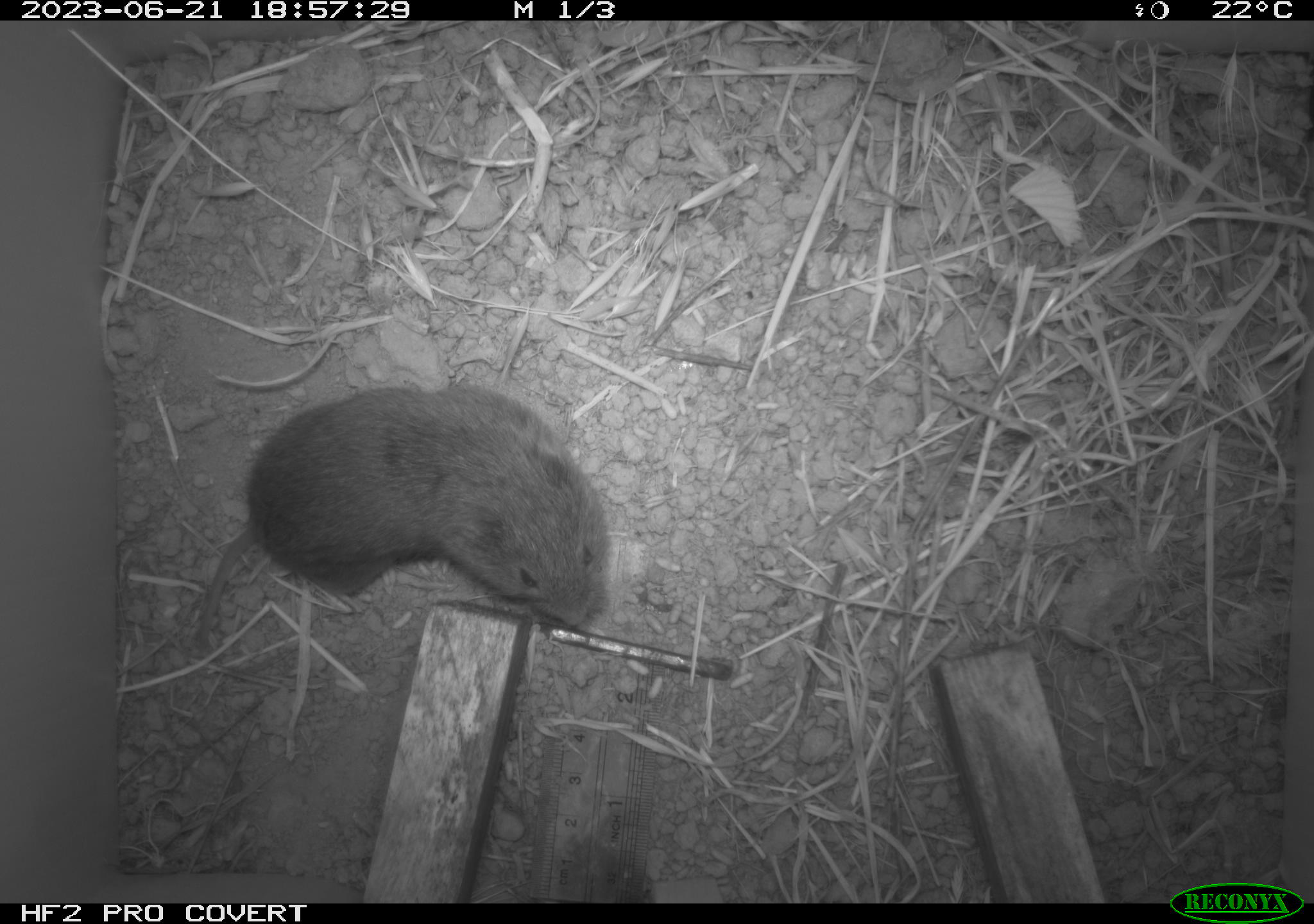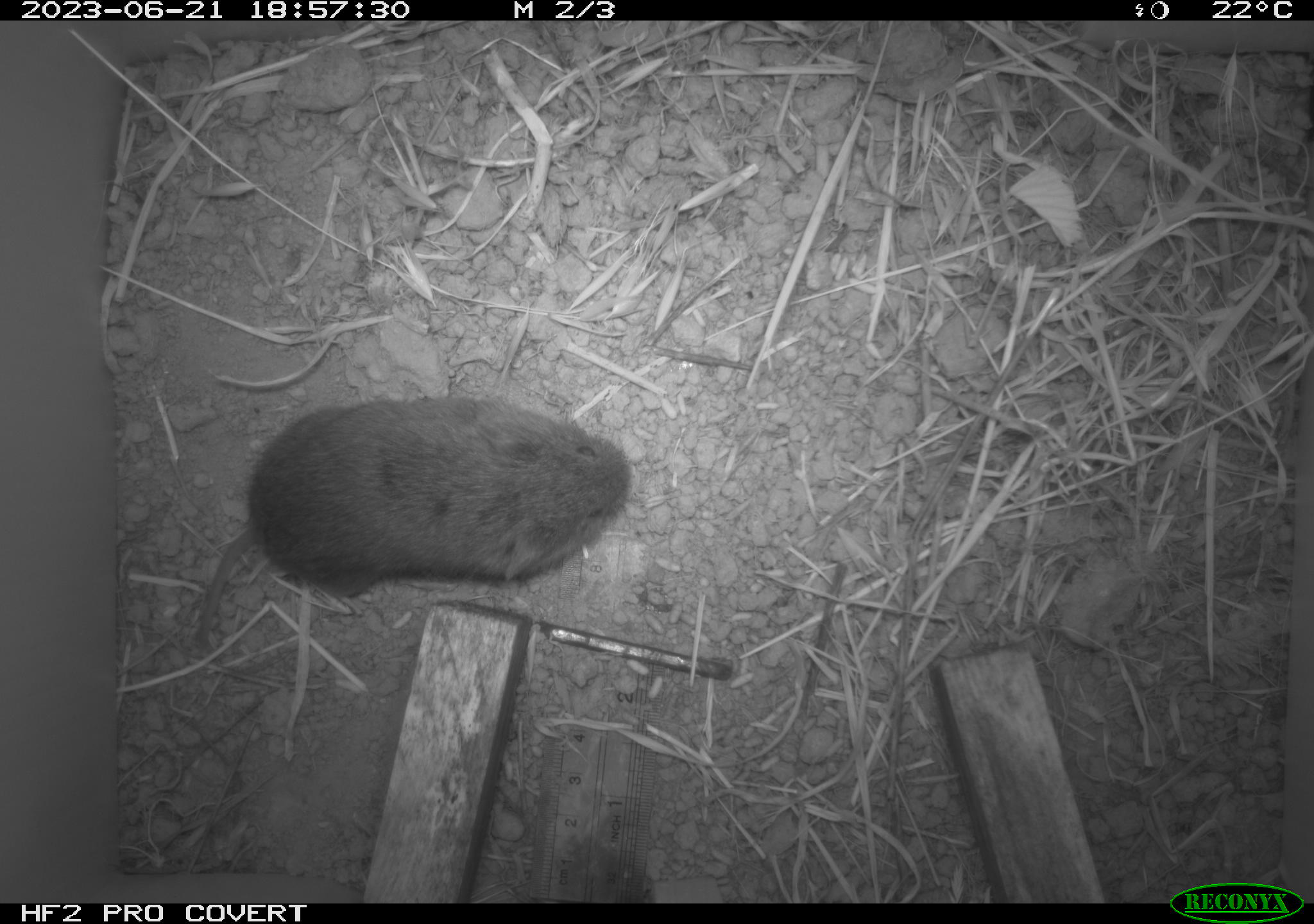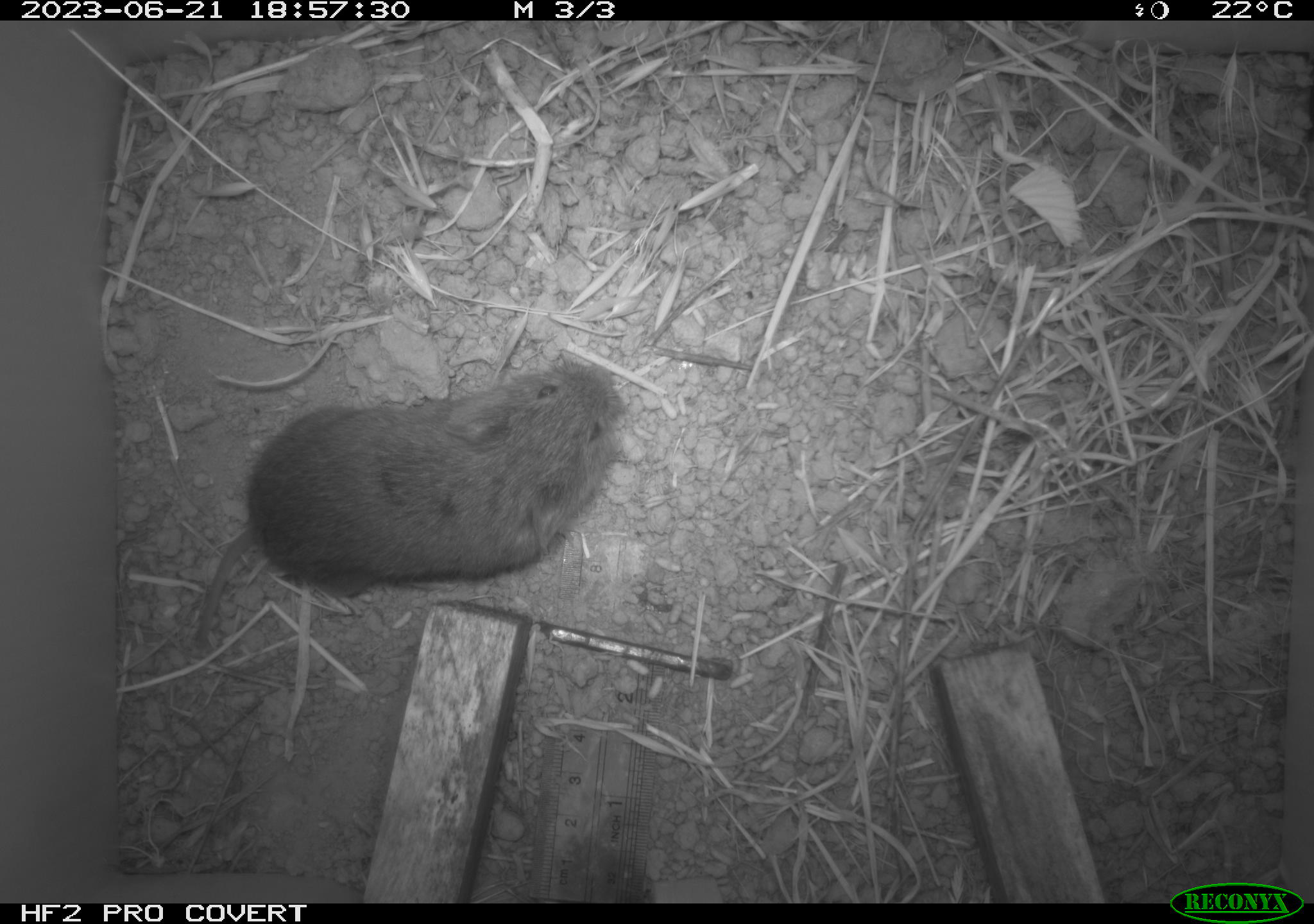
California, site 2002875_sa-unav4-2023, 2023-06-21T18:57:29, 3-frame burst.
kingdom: Animalia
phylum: Chordata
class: Mammalia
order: Rodentia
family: Cricetidae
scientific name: Arvicolinae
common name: voles, lemmings, and muskrats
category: arvicolinae subfamily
Arvicolinae subfamily (voles, lemmings, and muskrats) (Arvicolinae).